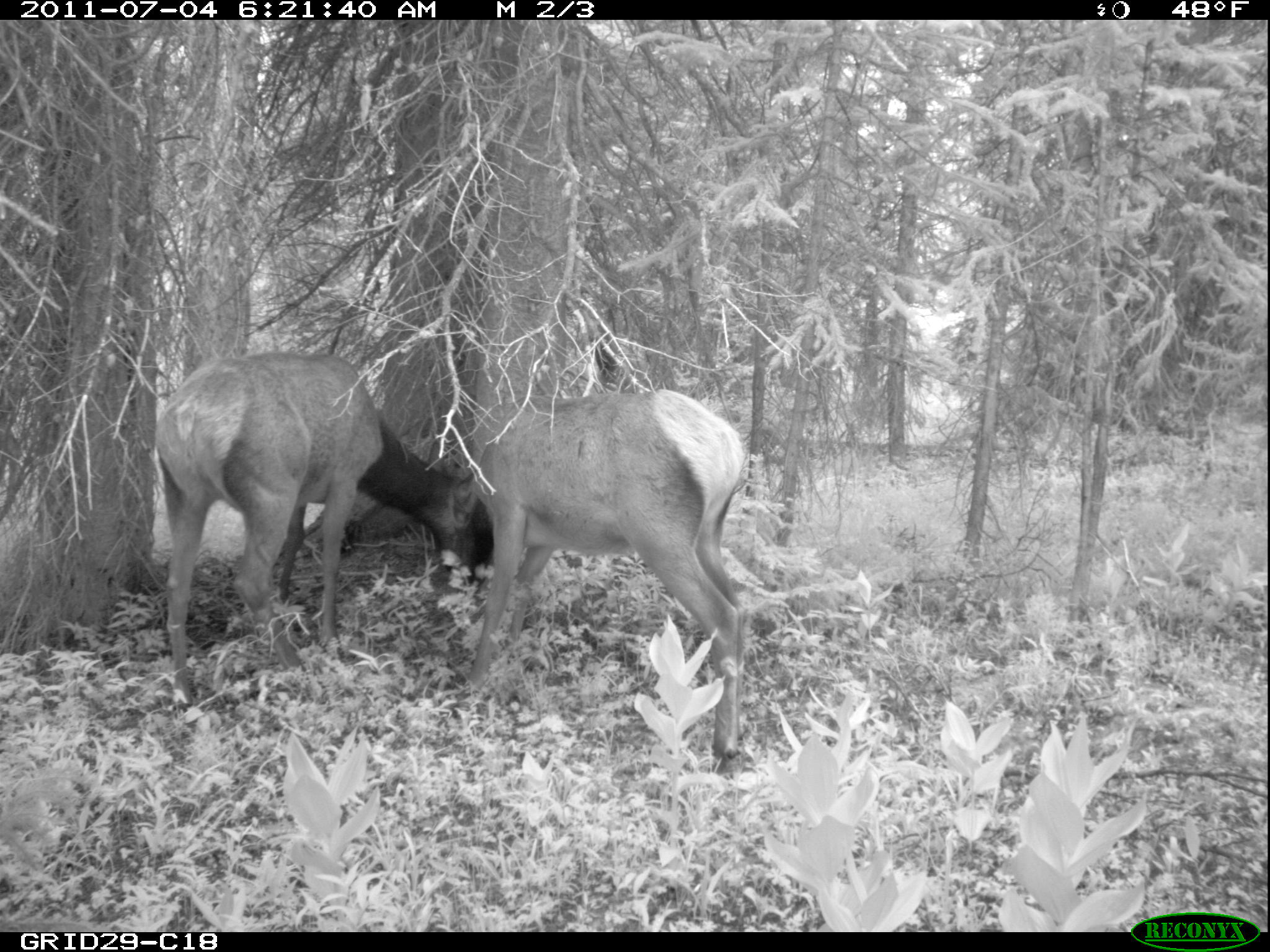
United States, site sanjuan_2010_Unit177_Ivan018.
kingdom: Animalia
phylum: Chordata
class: Mammalia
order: Artiodactyla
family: Cervidae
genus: Cervus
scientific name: Cervus elaphus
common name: red deer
Cervus elaphus (red deer).